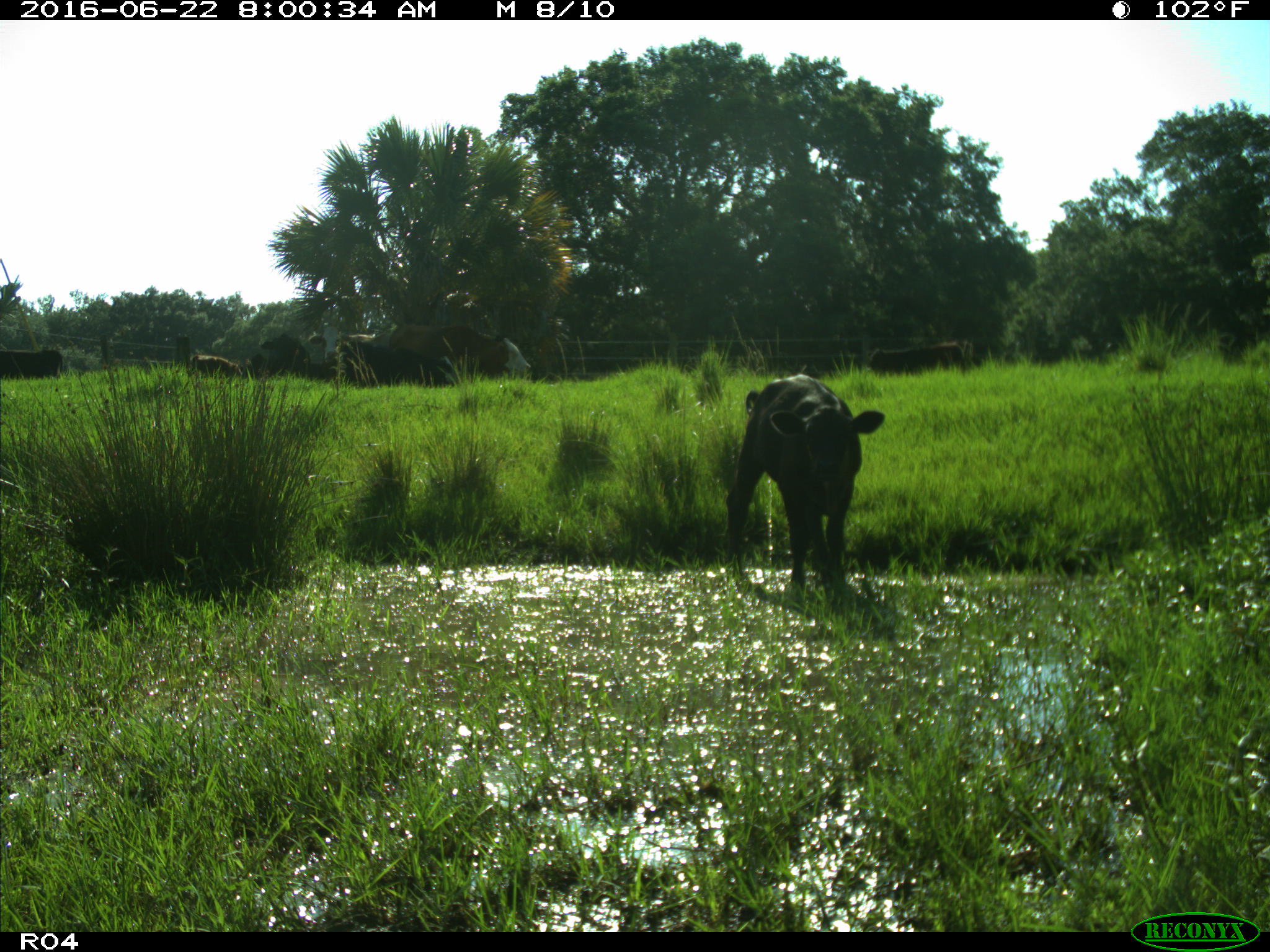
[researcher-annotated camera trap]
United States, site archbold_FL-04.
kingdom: Animalia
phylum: Chordata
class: Mammalia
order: Artiodactyla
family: Bovidae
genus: Bos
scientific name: Bos taurus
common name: domestic cow